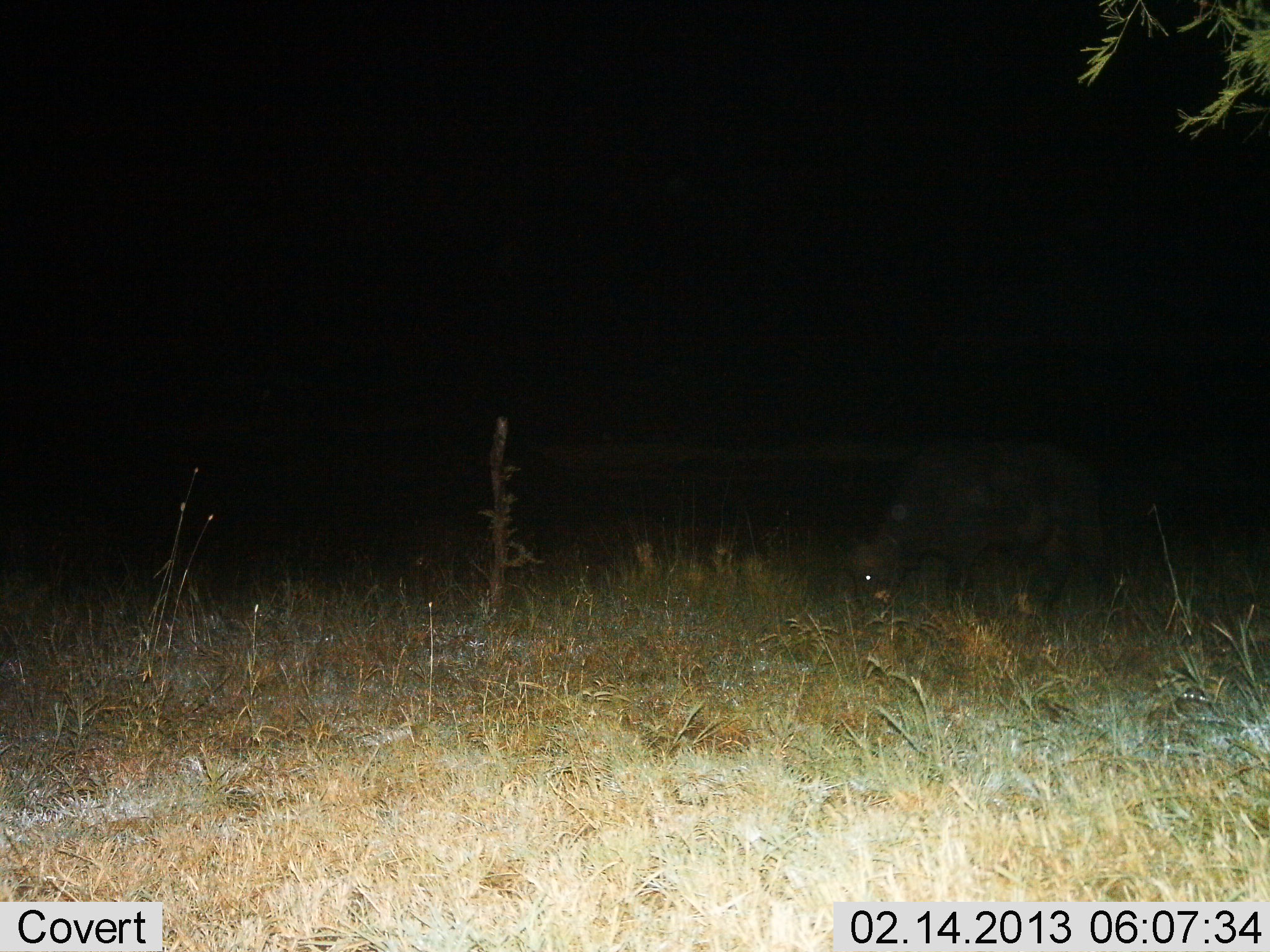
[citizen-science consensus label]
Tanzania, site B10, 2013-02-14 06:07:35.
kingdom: Animalia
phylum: Chordata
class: Mammalia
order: Artiodactyla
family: Bovidae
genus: Syncerus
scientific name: Syncerus caffer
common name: cape buffalo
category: buffalo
Buffalo (cape buffalo) (Syncerus caffer), count 1. Behavior (volunteer vote fractions): standing 15%, resting 0%, moving 0%, interacting 0%. Young present (vote fraction): 0%. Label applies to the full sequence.